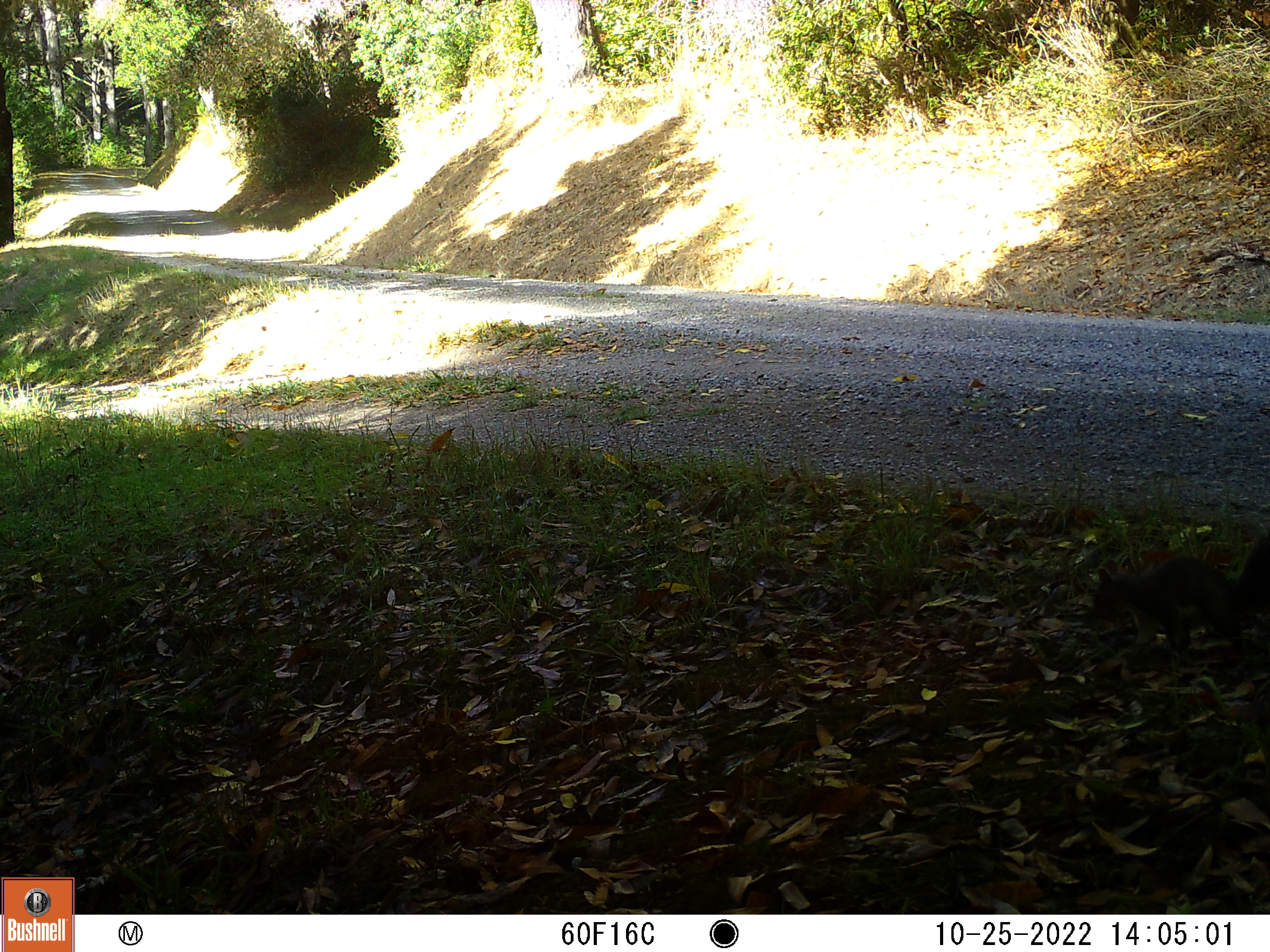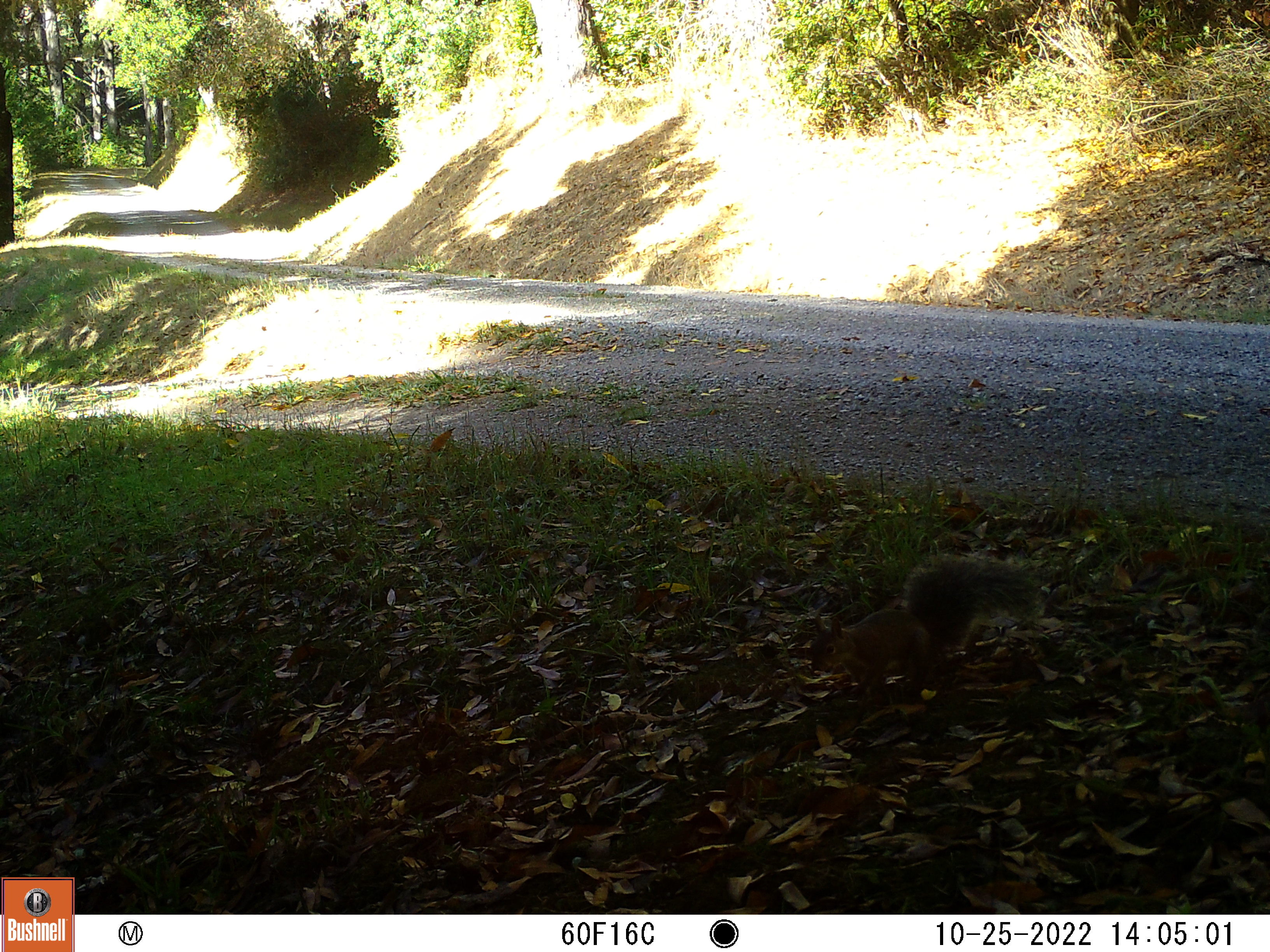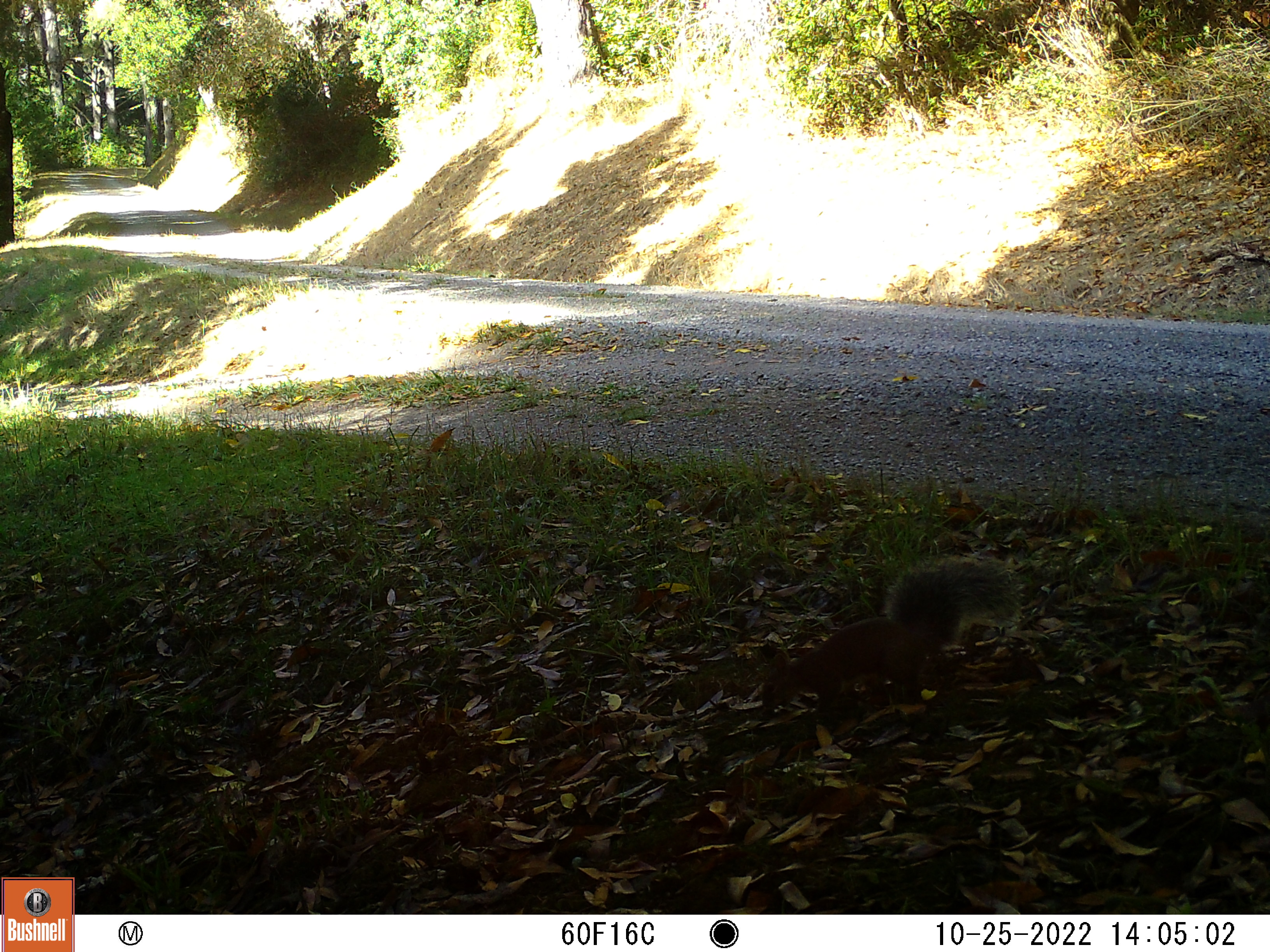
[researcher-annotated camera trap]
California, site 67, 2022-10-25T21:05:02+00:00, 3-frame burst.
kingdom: Animalia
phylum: Chordata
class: Mammalia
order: Rodentia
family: Sciuridae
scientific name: Sciuridae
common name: squirrel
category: unknown squirrel